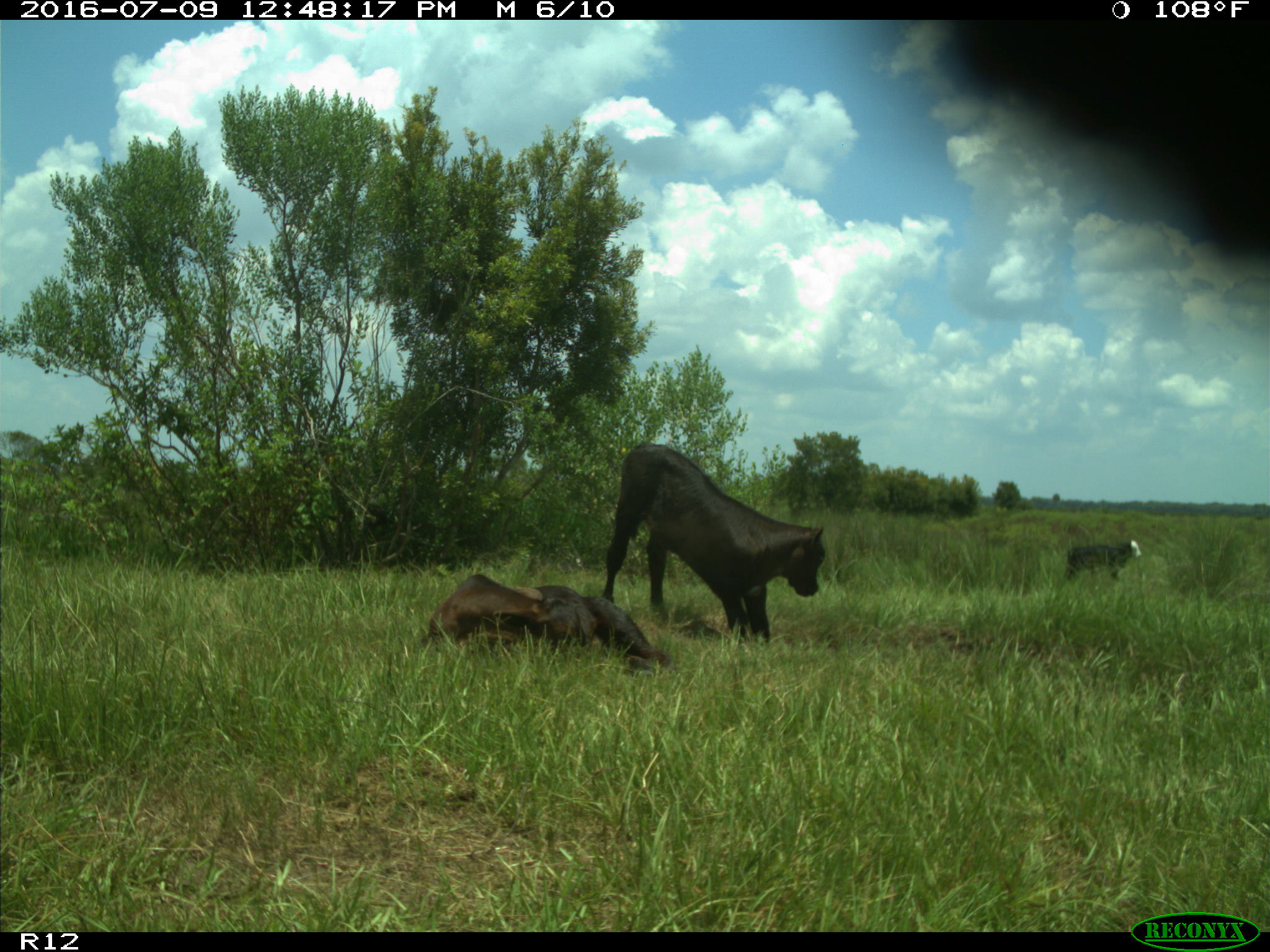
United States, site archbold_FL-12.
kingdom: Animalia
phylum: Chordata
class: Mammalia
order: Artiodactyla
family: Bovidae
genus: Bos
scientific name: Bos taurus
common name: domestic cow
Bos taurus (domestic cow).